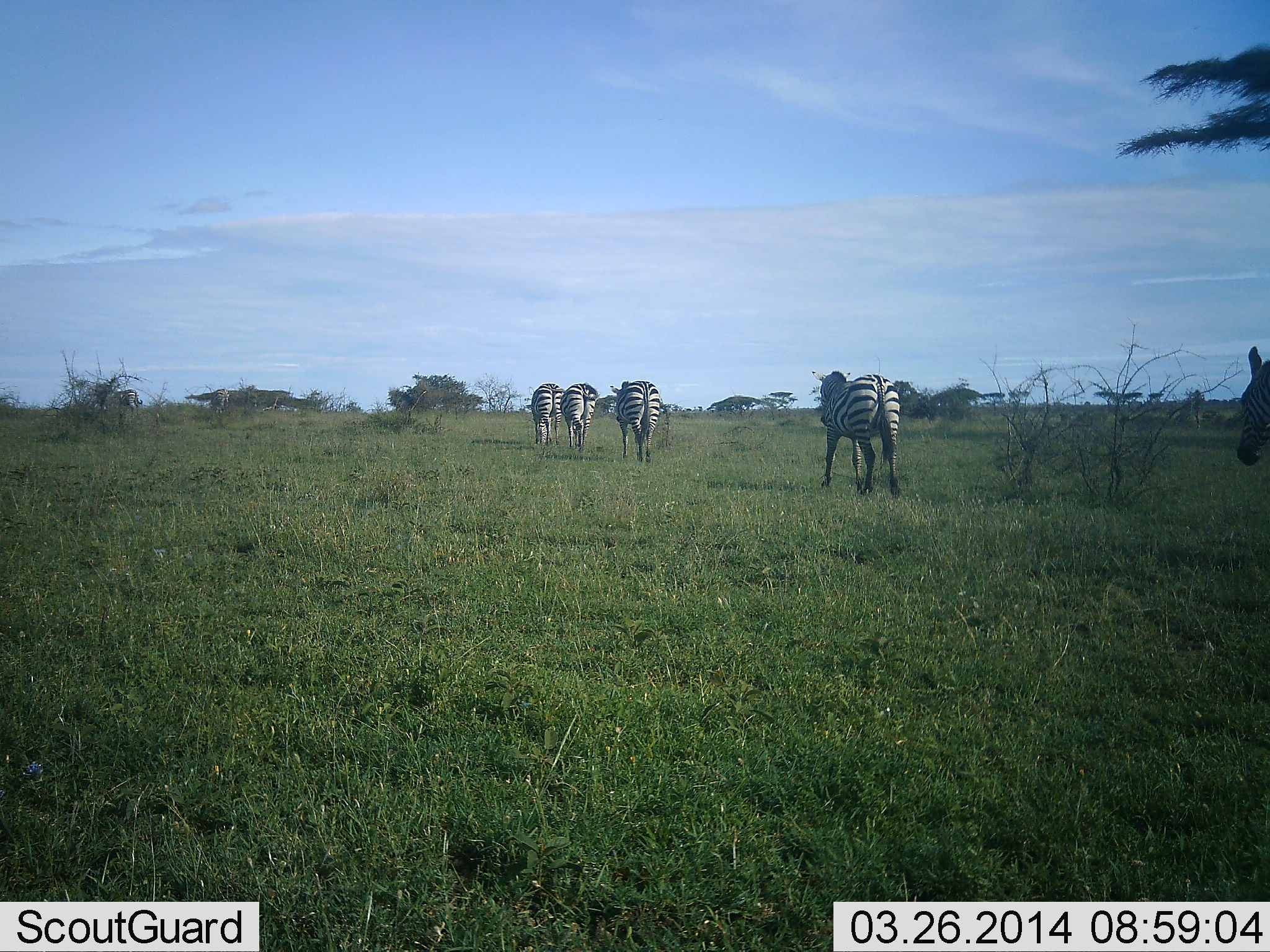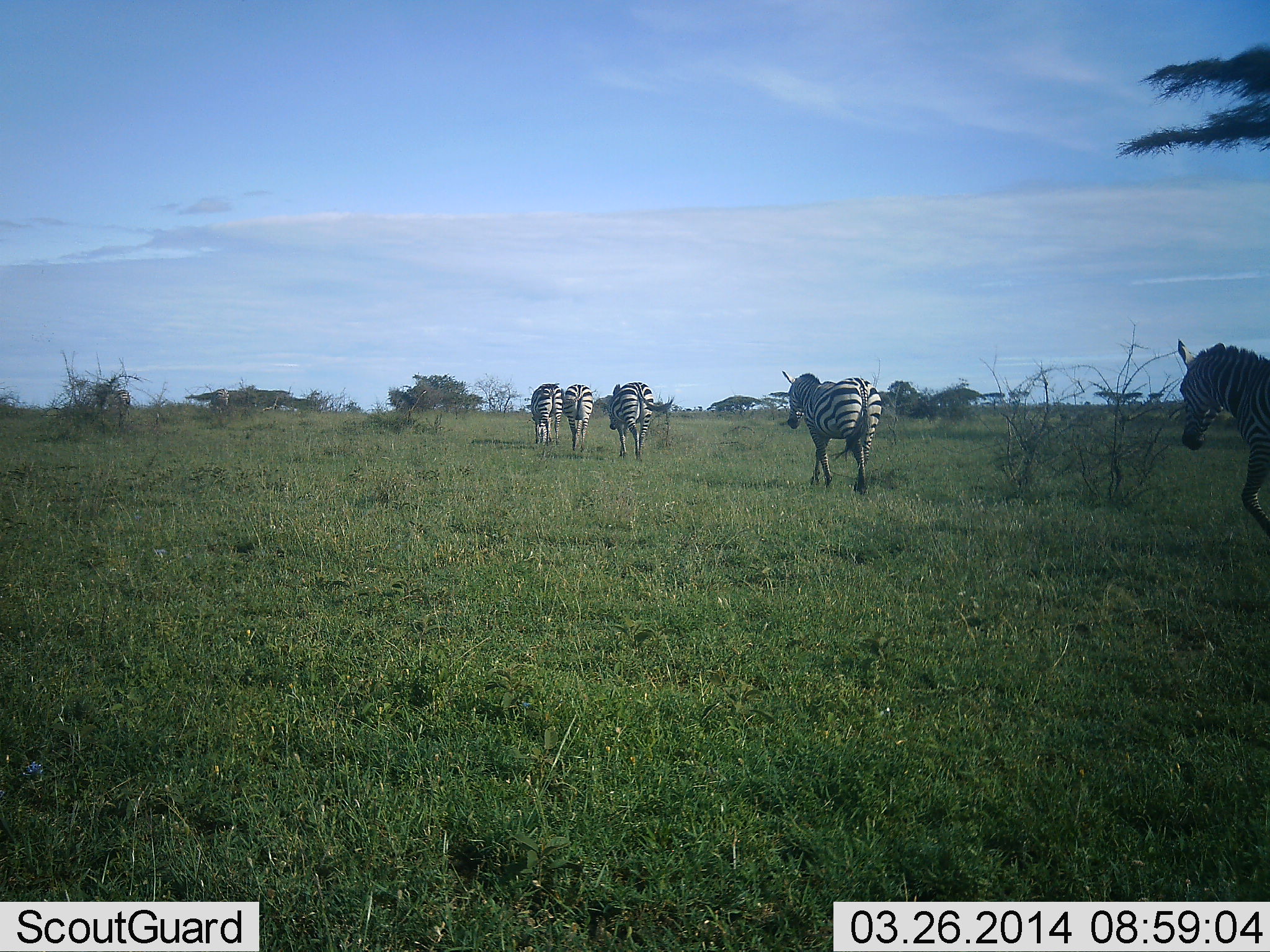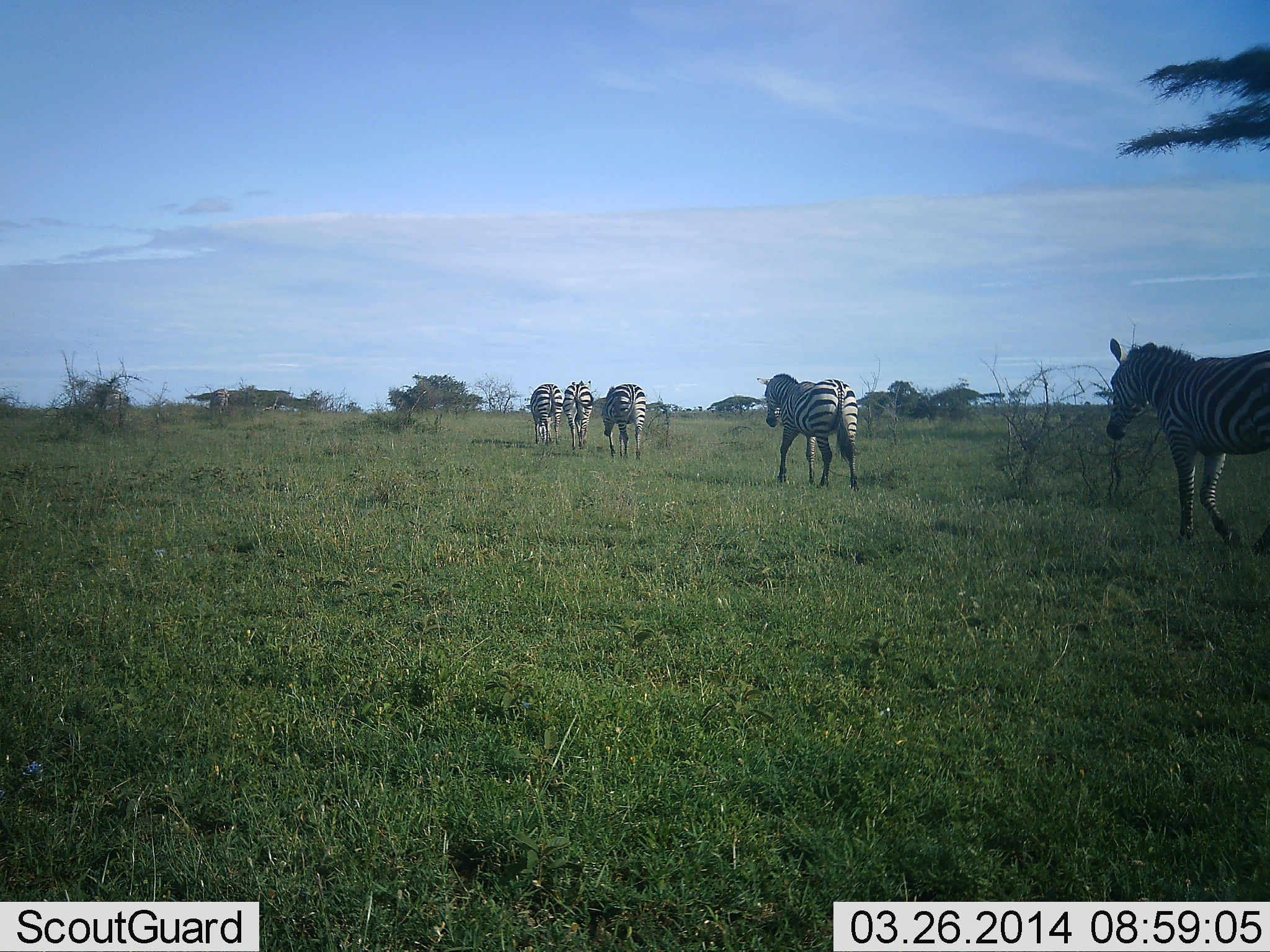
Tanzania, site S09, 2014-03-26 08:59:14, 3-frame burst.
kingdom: Animalia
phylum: Chordata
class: Mammalia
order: Perissodactyla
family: Equidae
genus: Equus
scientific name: Equus quagga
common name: plains zebra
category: zebra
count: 7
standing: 0%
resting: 0%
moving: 100%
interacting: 0%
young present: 0%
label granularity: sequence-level